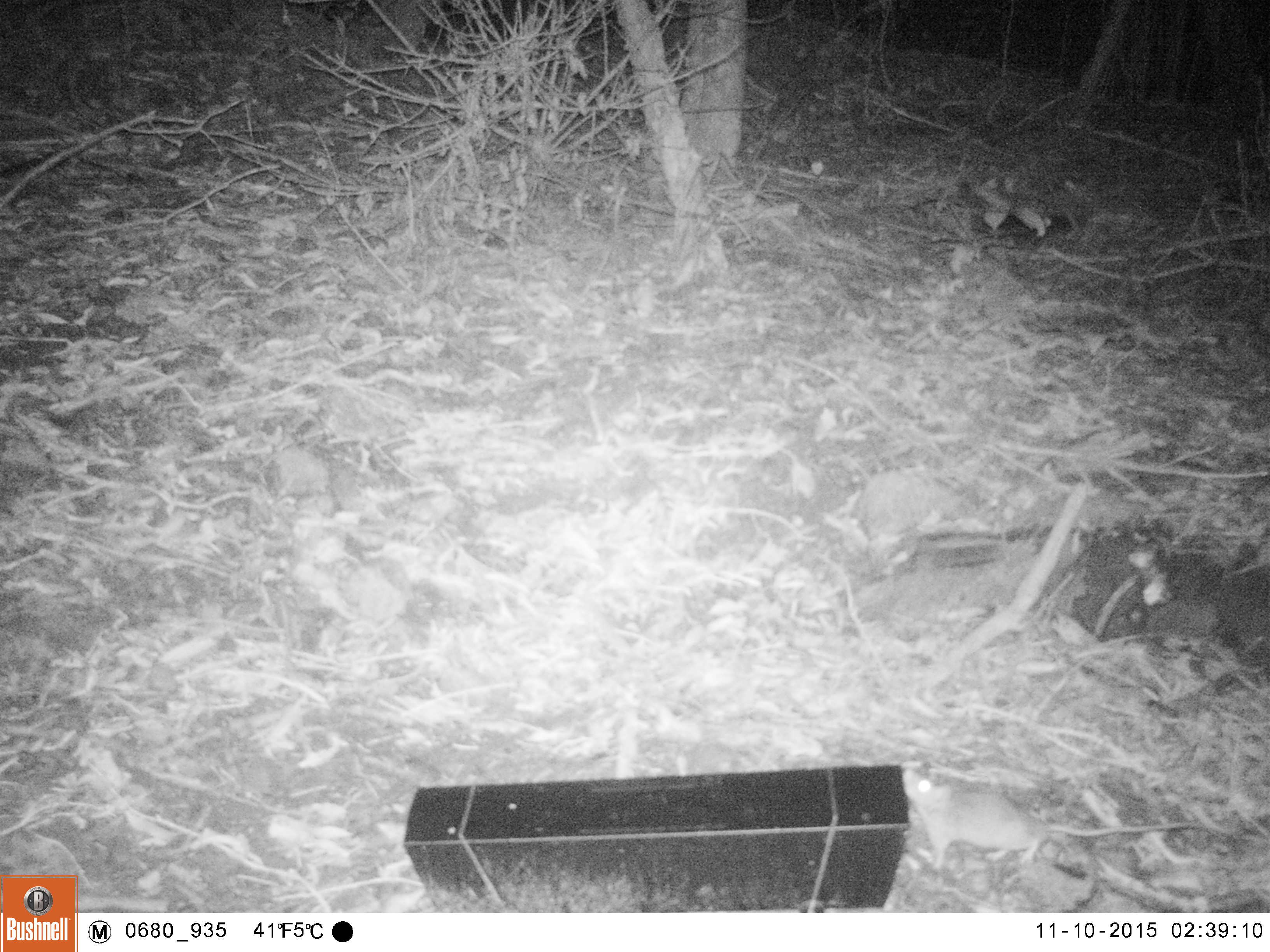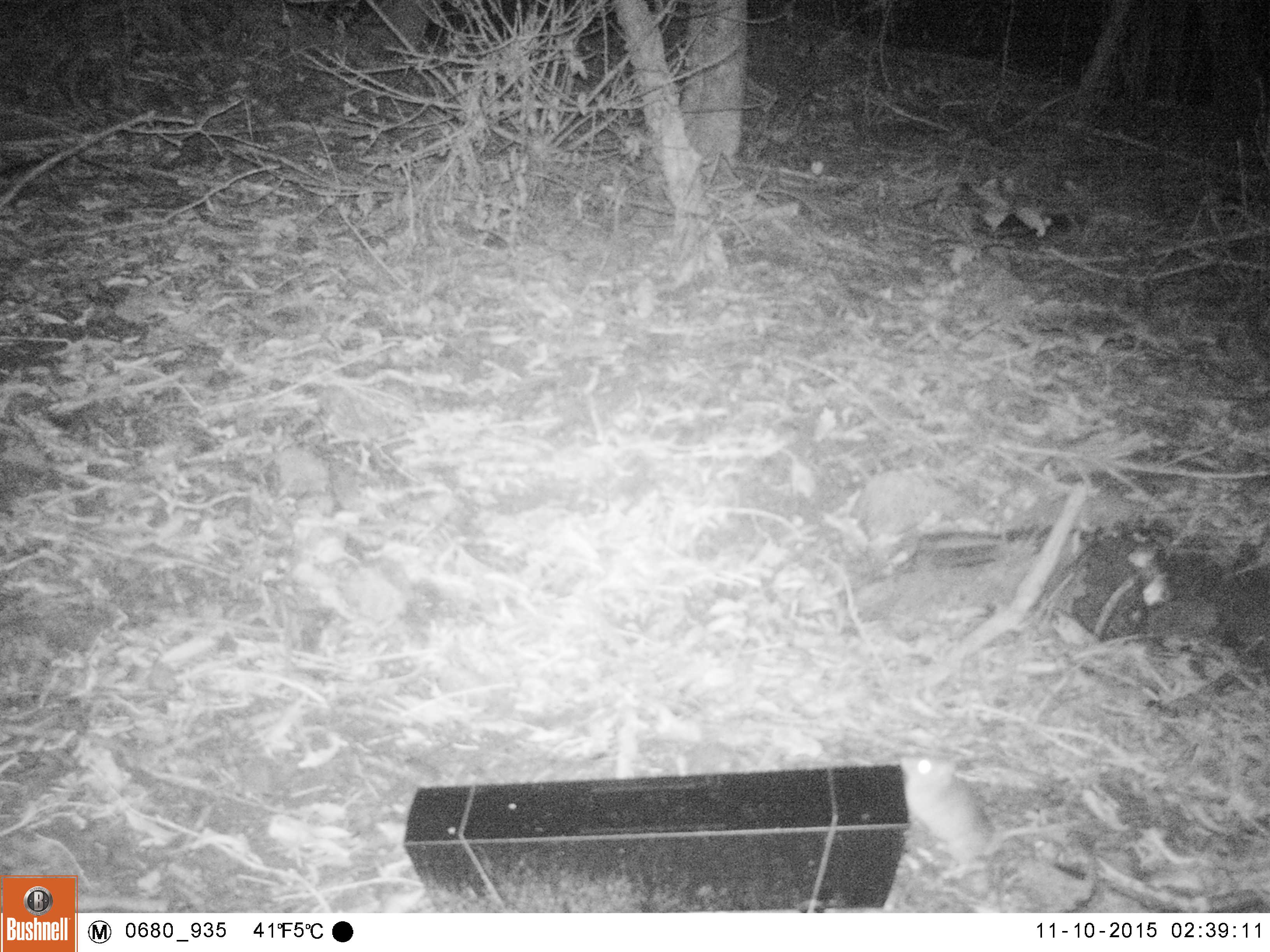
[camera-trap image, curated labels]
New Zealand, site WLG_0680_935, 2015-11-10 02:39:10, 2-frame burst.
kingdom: Animalia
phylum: Chordata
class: Mammalia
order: Rodentia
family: Muridae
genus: Rattus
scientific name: Rattus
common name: rat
Rat (Rattus).